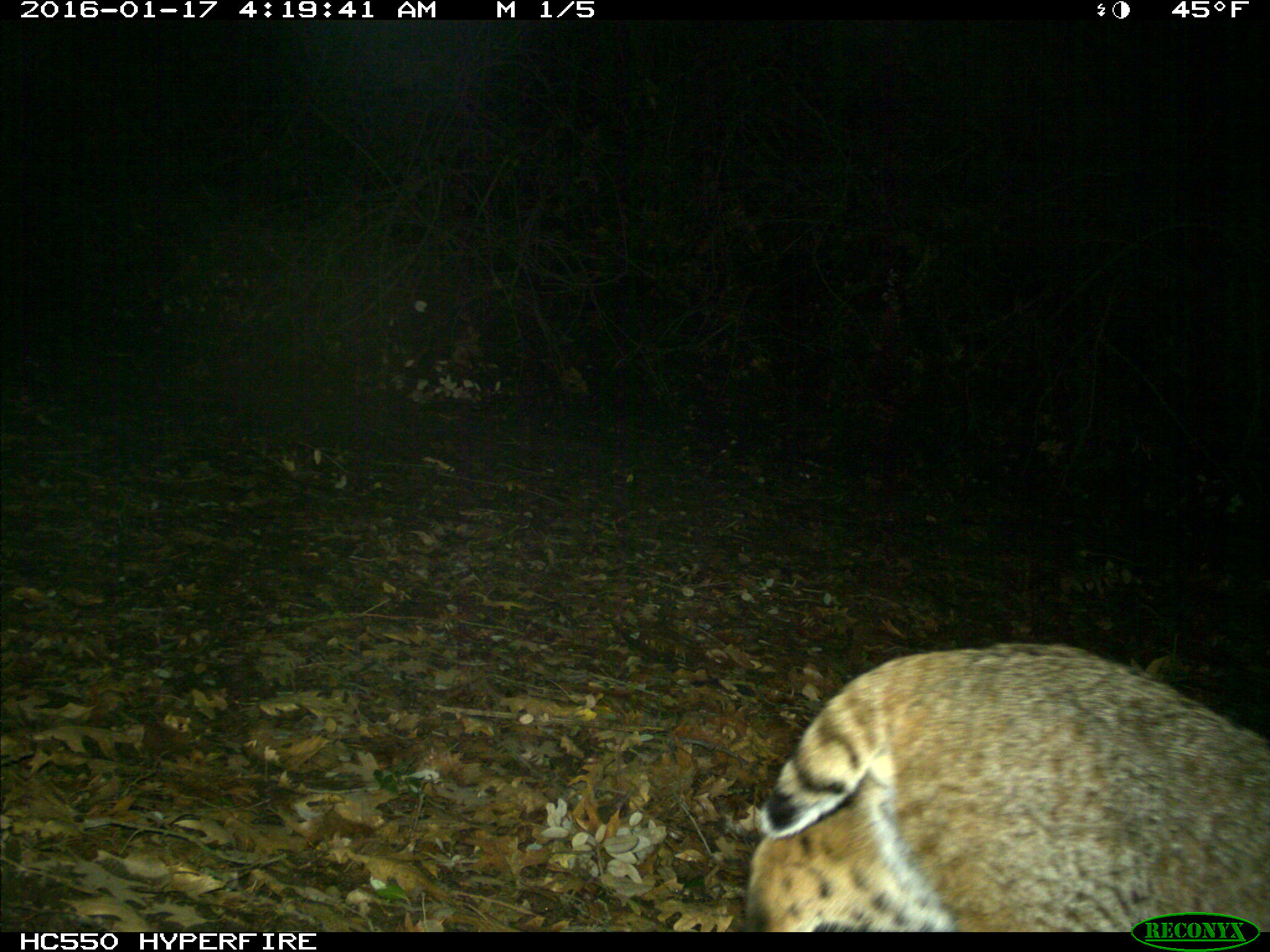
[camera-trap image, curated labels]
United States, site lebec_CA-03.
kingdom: Animalia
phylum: Chordata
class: Mammalia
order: Carnivora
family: Felidae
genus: Lynx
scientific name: Lynx rufus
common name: bobcat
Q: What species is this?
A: Lynx rufus (bobcat).